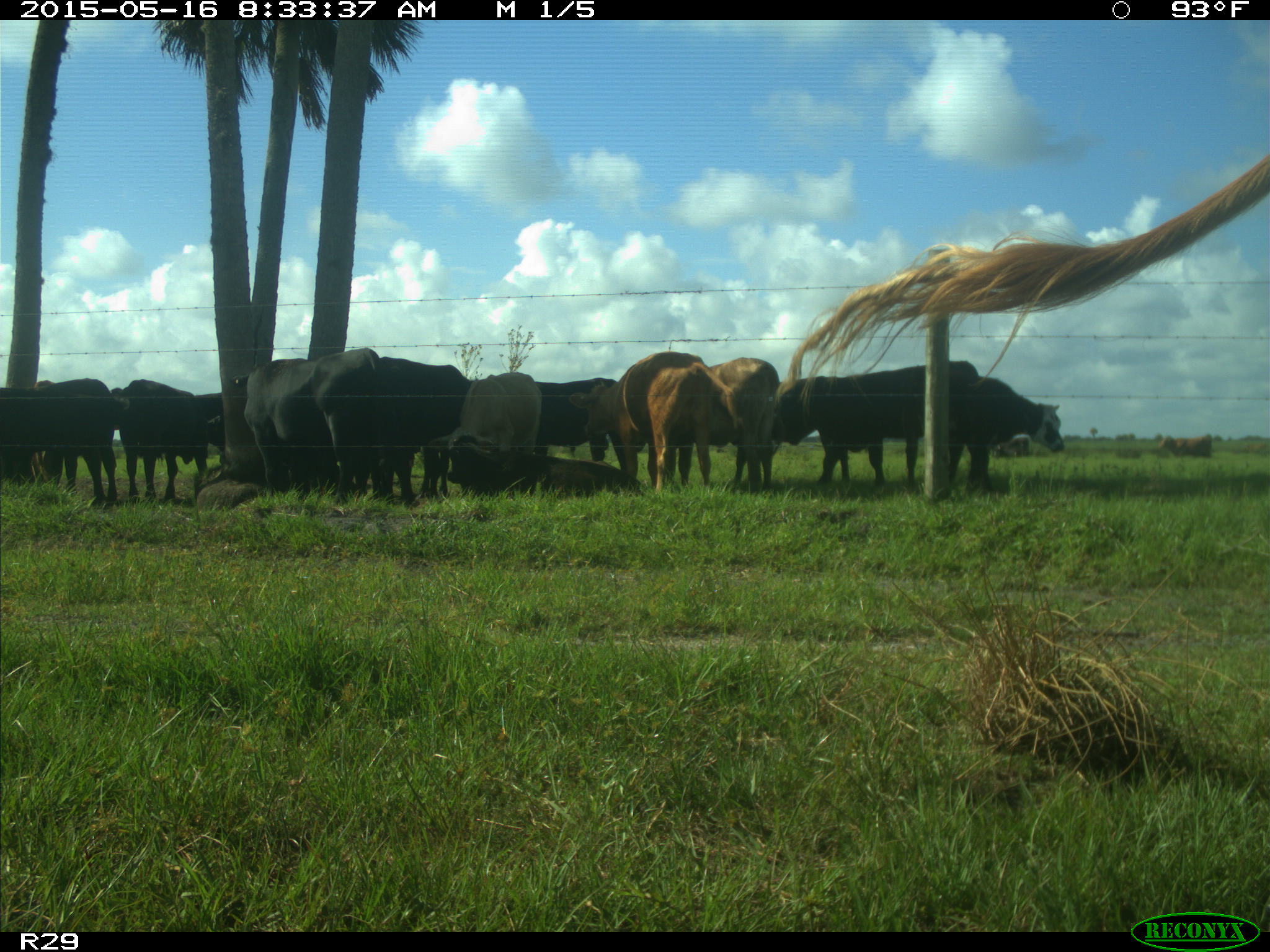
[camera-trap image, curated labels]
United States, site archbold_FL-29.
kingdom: Animalia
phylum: Chordata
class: Mammalia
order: Artiodactyla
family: Bovidae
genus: Bos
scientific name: Bos taurus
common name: domestic cow